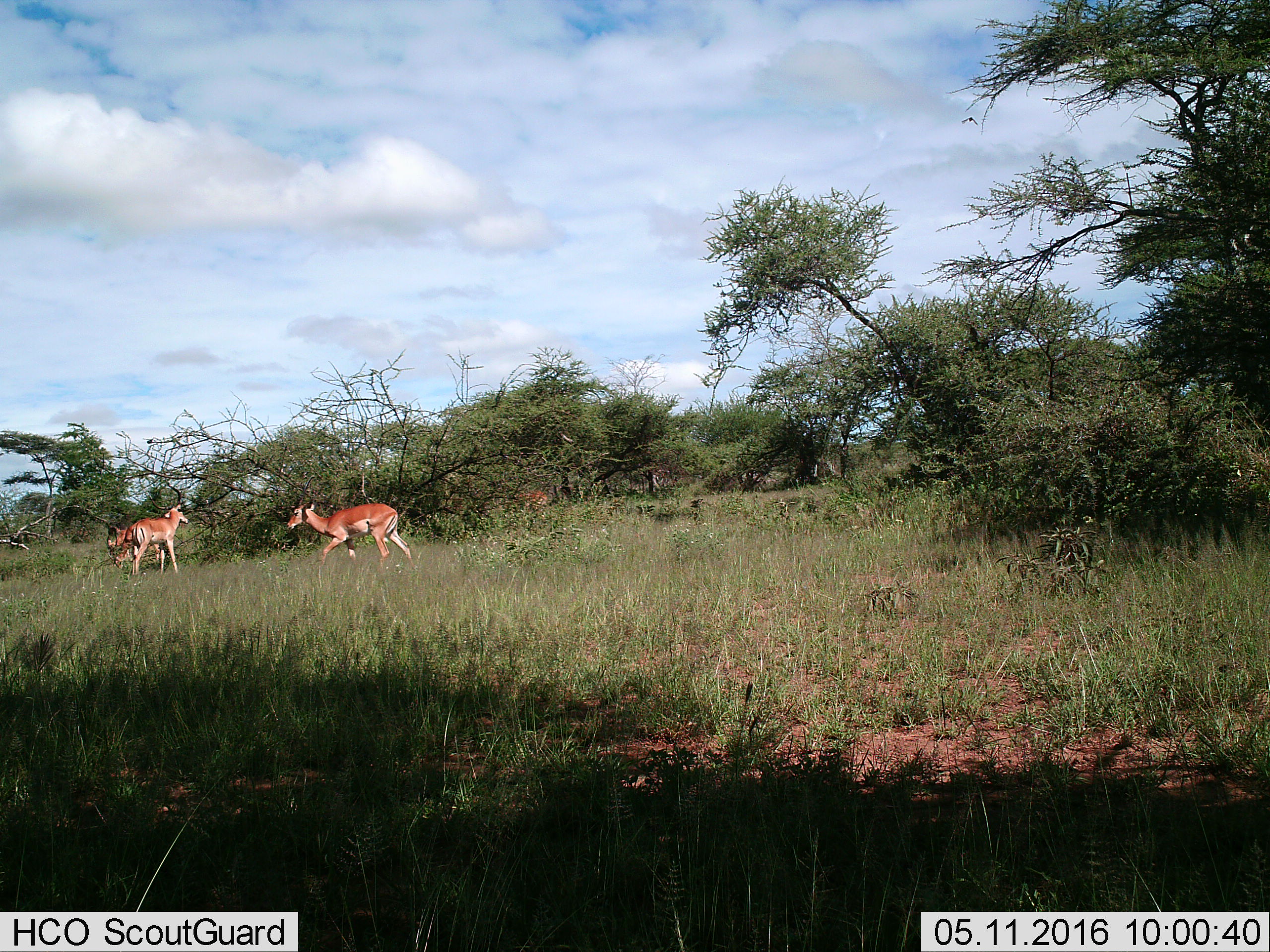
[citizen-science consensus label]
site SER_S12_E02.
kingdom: Animalia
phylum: Chordata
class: Mammalia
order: Artiodactyla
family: Bovidae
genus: Aepyceros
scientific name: Aepyceros melampus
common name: impala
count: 4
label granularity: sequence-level